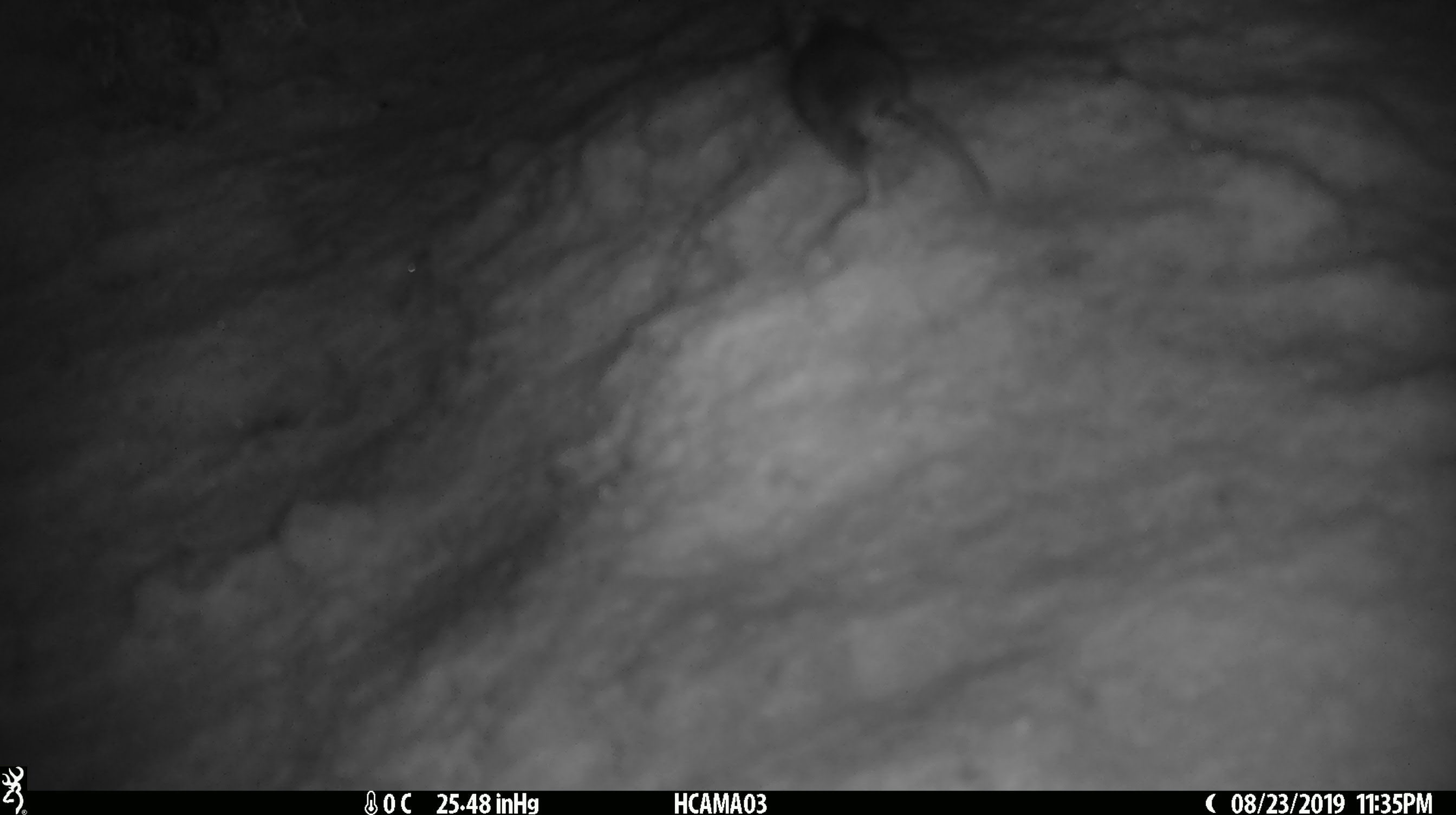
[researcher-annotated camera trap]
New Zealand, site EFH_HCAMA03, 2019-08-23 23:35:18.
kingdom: Animalia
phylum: Chordata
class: Mammalia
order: Rodentia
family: Muridae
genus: Mus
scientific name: Mus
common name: mouse